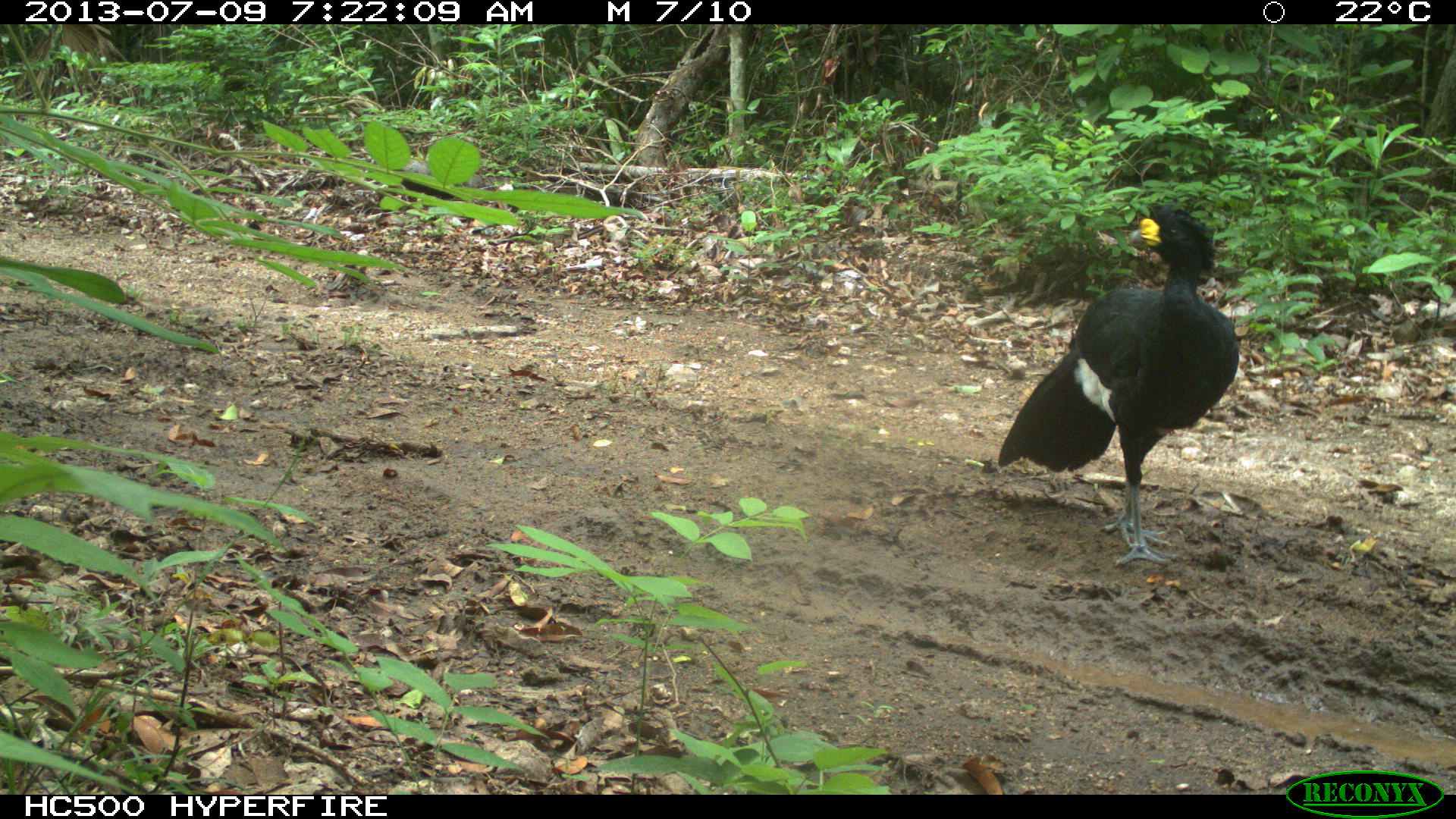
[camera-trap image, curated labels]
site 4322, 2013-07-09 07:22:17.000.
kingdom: Animalia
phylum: Chordata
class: Aves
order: Galliformes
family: Cracidae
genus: Crax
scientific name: Crax rubra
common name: great curassow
Crax rubra (great curassow), count 1, sex male.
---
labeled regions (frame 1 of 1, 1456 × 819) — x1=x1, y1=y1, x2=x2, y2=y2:
crax rubra: x1=996, y1=202, x2=1240, y2=567